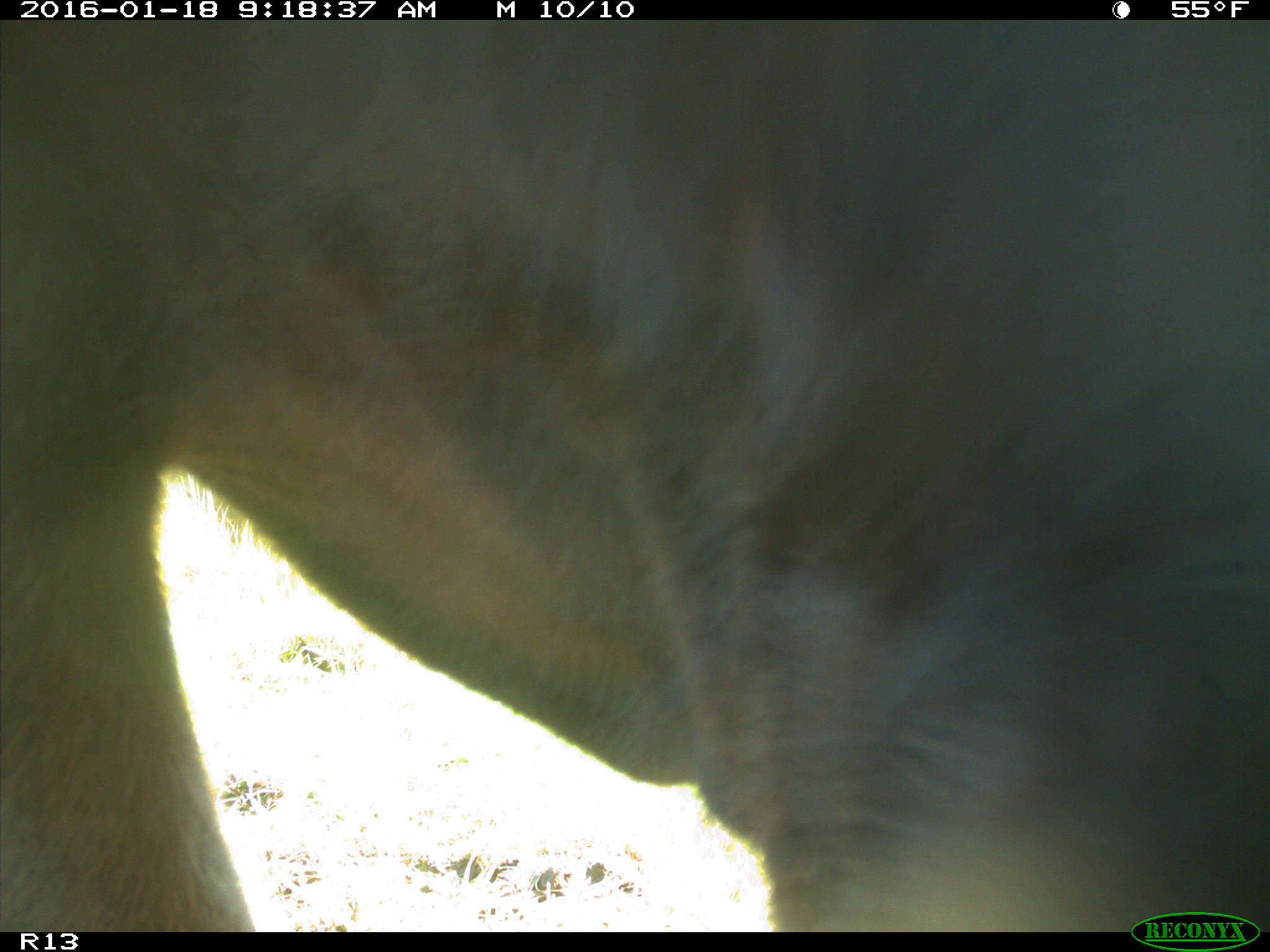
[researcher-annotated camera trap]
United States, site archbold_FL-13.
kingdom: Animalia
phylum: Chordata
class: Mammalia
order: Artiodactyla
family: Bovidae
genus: Bos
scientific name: Bos taurus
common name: domestic cow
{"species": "Bos taurus (domestic cow)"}